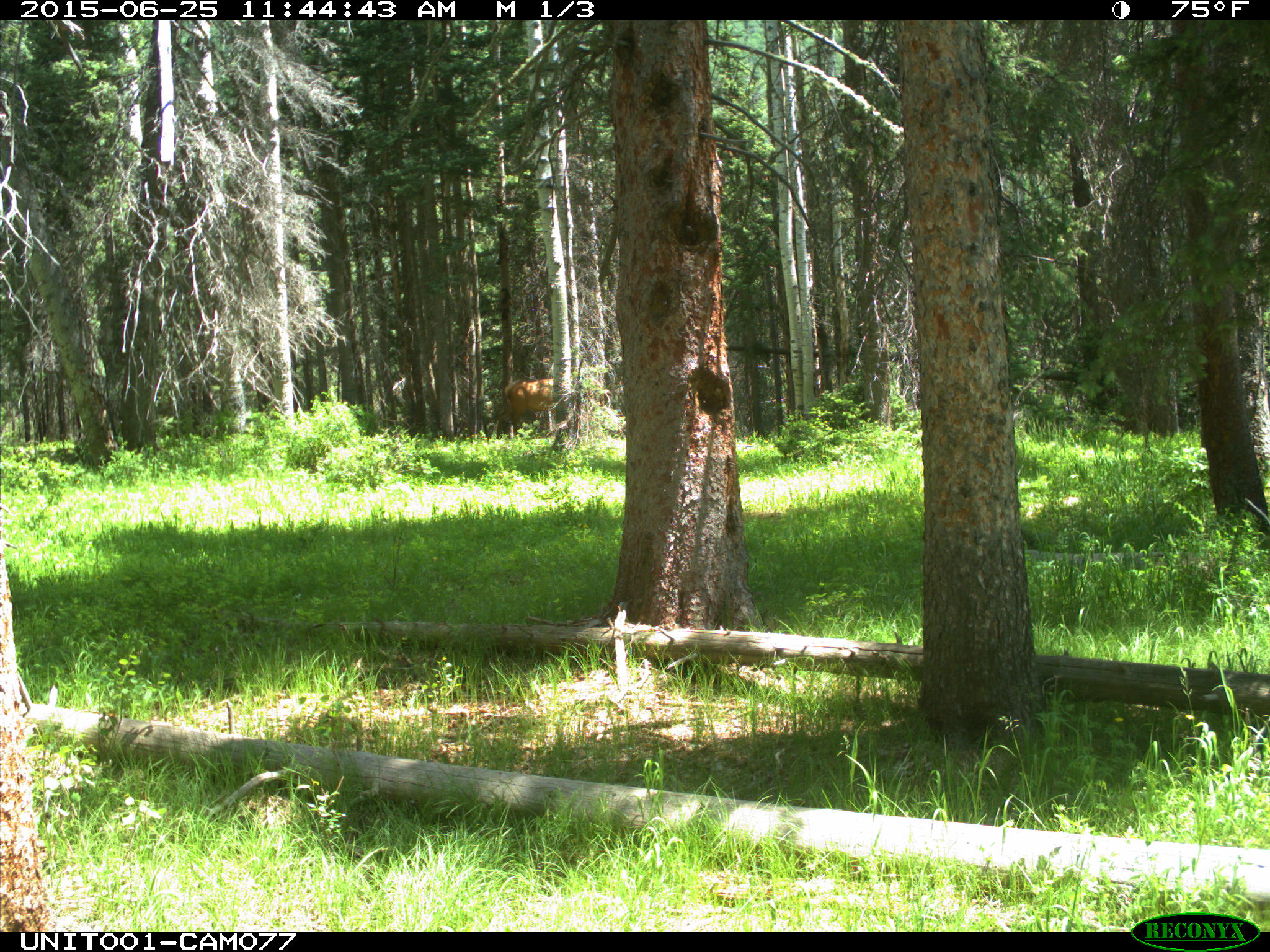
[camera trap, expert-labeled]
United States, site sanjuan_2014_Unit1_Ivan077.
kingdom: Animalia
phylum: Chordata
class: Mammalia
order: Artiodactyla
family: Cervidae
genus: Cervus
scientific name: Cervus elaphus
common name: red deer